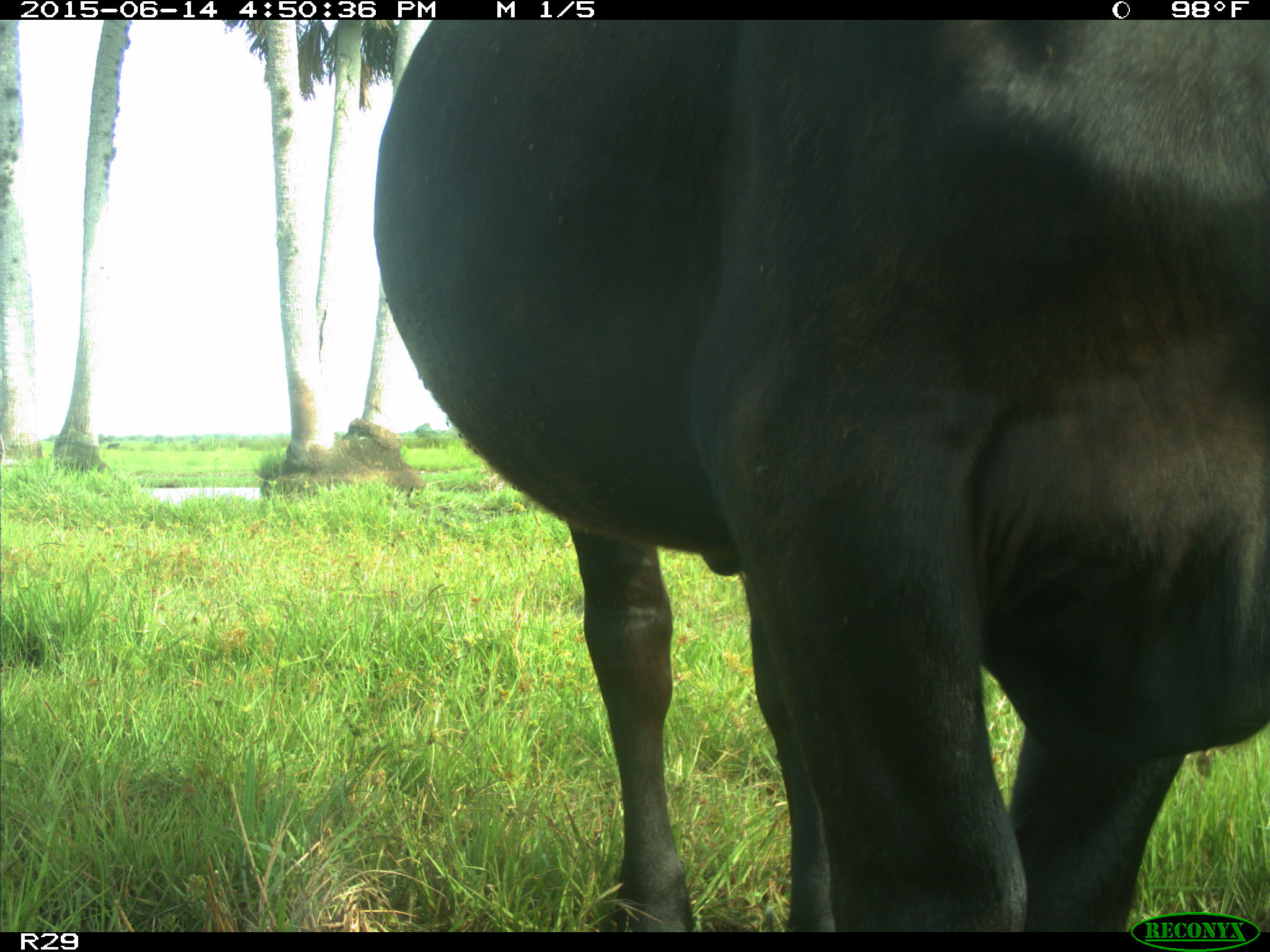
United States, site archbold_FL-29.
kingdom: Animalia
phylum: Chordata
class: Mammalia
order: Artiodactyla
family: Bovidae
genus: Bos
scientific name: Bos taurus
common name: domestic cow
Bos taurus (domestic cow).